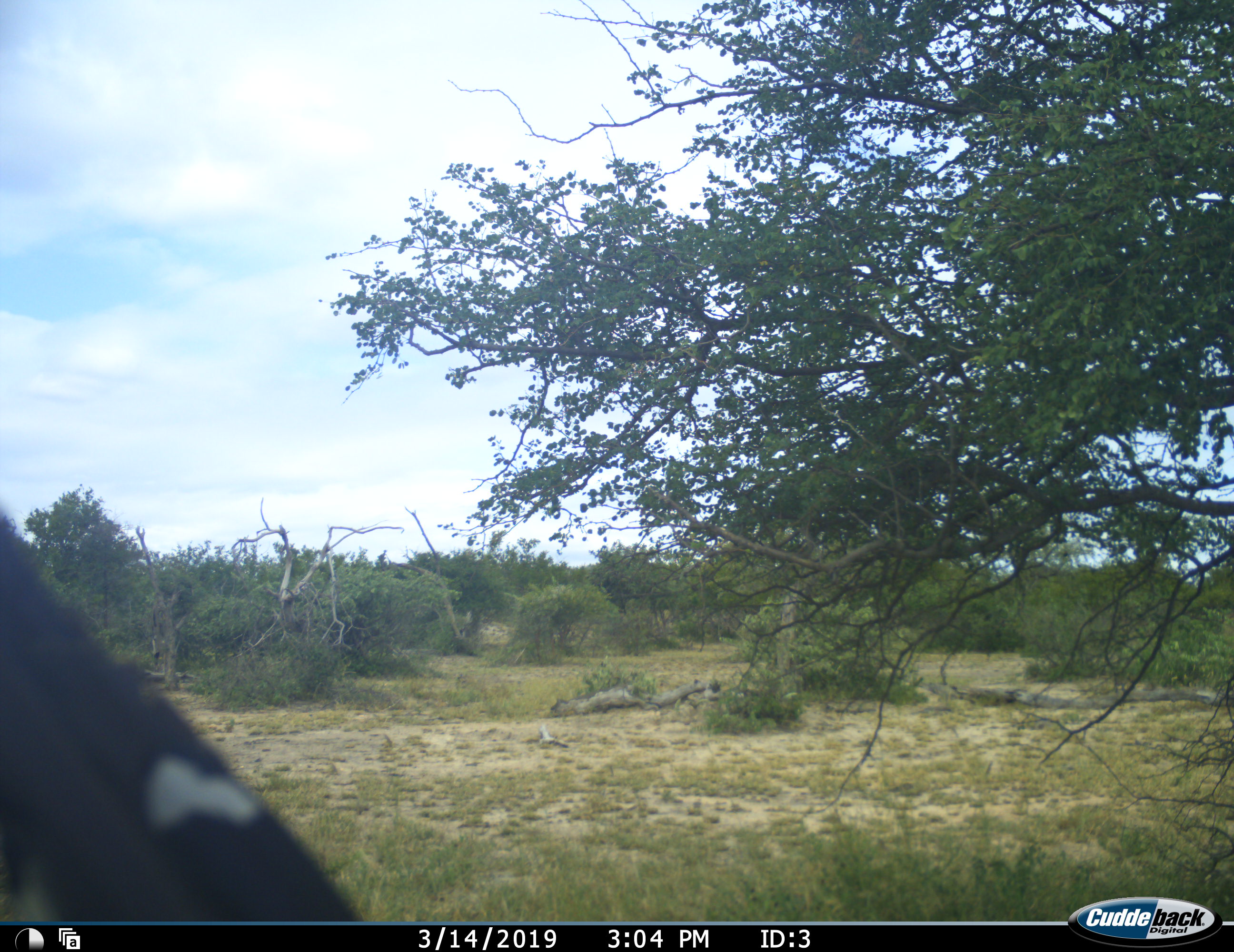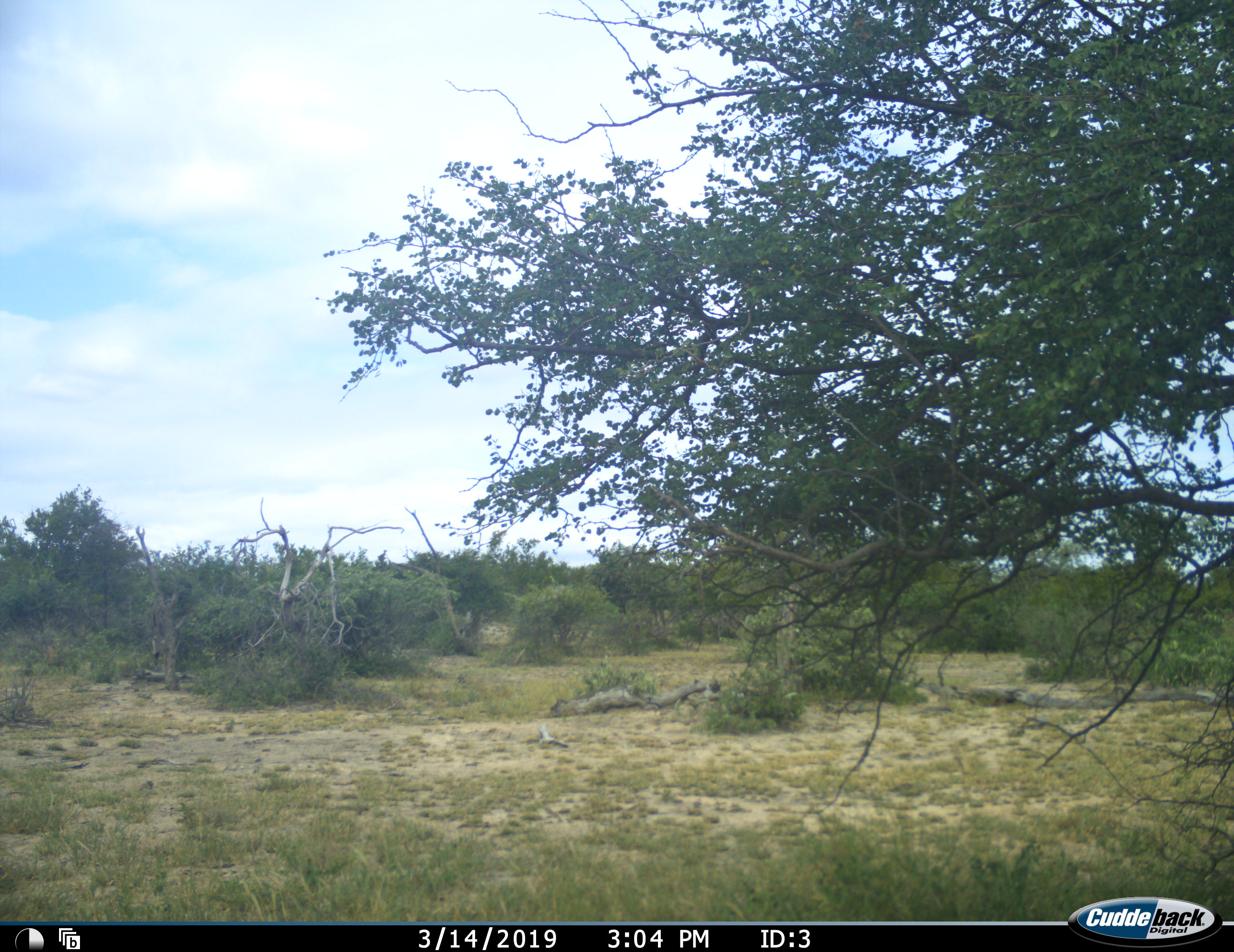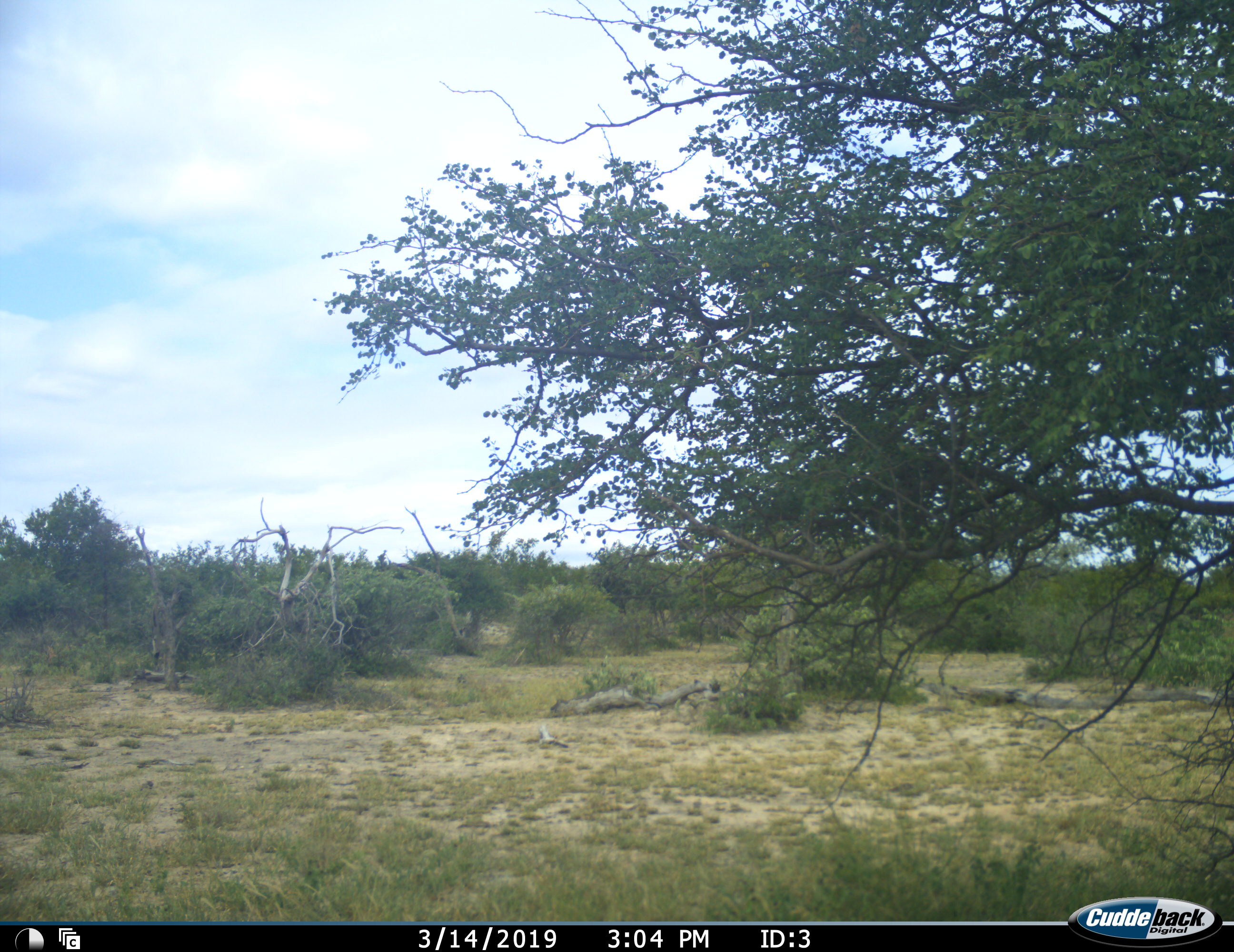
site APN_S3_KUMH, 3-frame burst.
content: unidentified animal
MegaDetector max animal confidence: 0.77